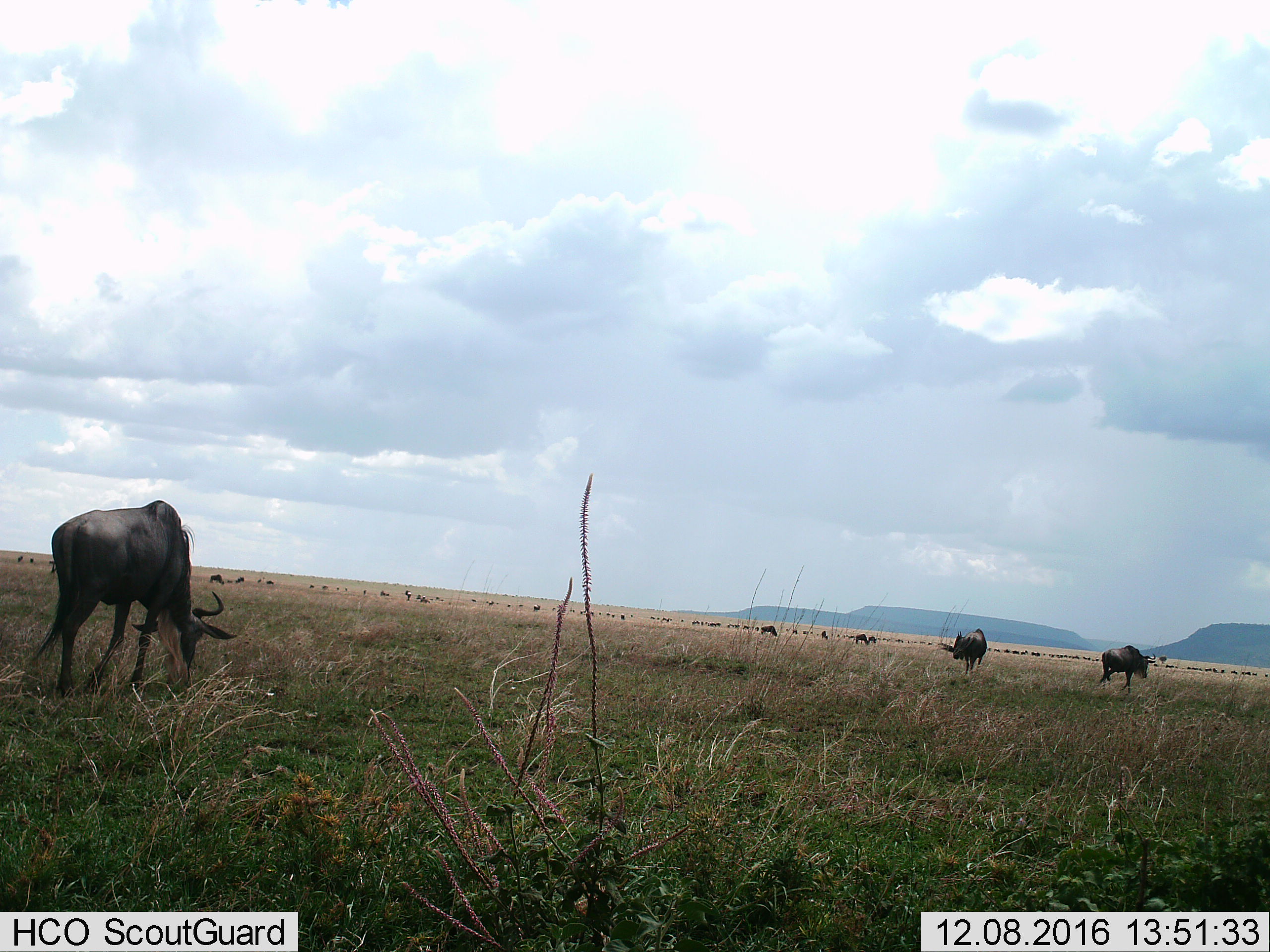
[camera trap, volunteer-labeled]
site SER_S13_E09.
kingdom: Animalia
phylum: Chordata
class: Mammalia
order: Artiodactyla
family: Bovidae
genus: Connochaetes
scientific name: Connochaetes taurinus taurinus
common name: blue wildebeest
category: wildebeestblue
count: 11-50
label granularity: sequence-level